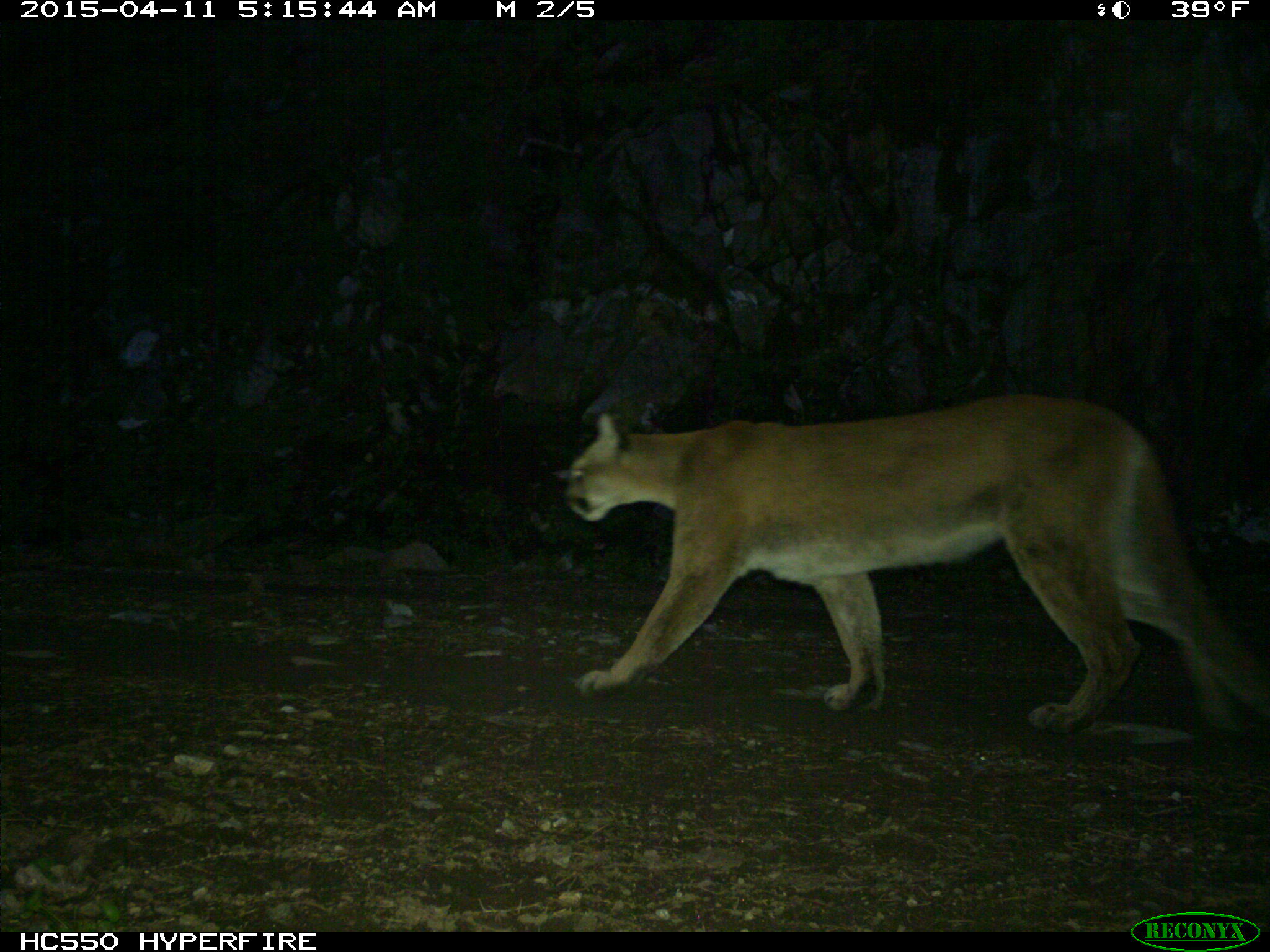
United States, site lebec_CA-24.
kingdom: Animalia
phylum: Chordata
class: Mammalia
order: Carnivora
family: Felidae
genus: Puma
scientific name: Puma concolor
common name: mountain lion